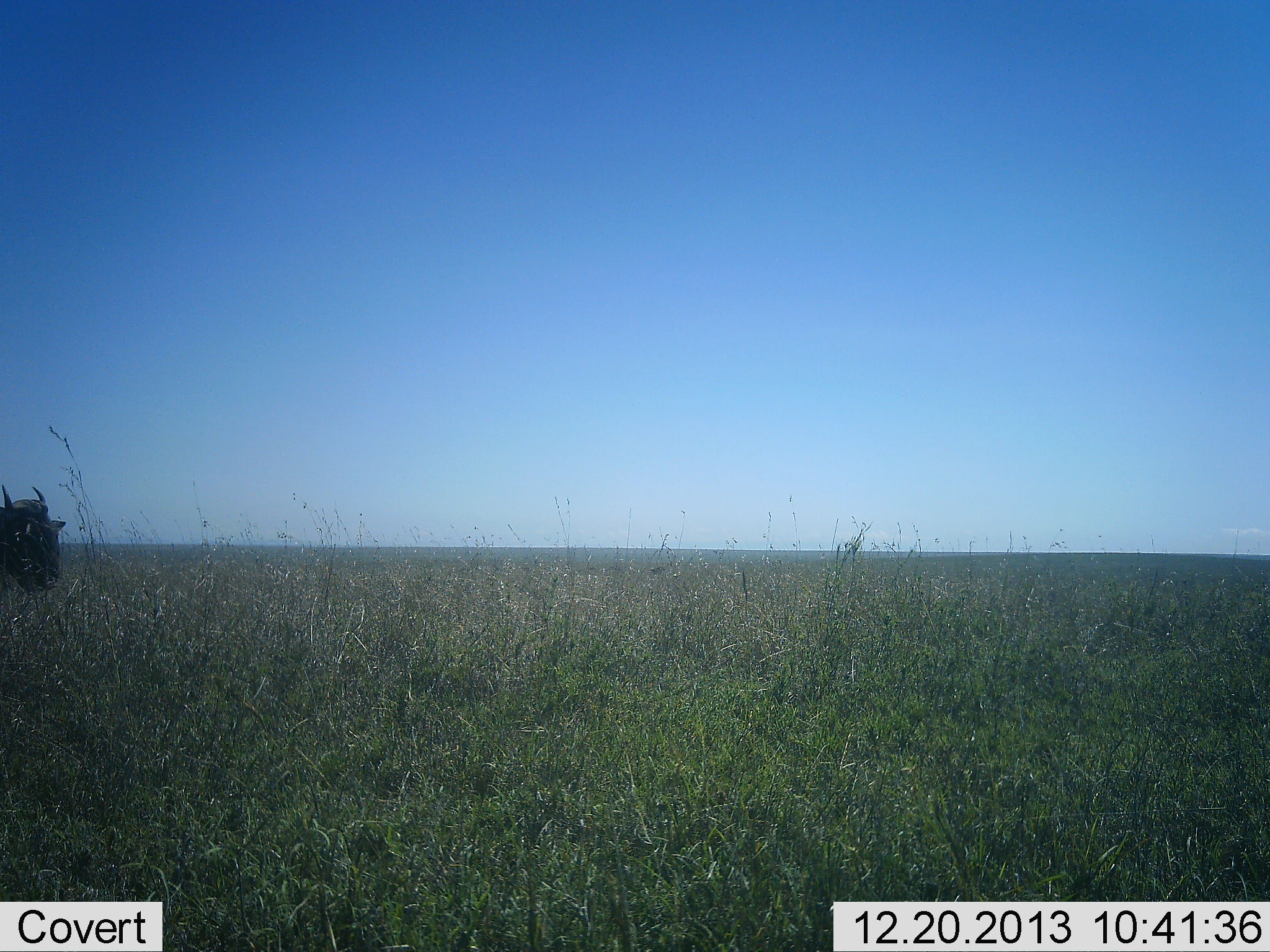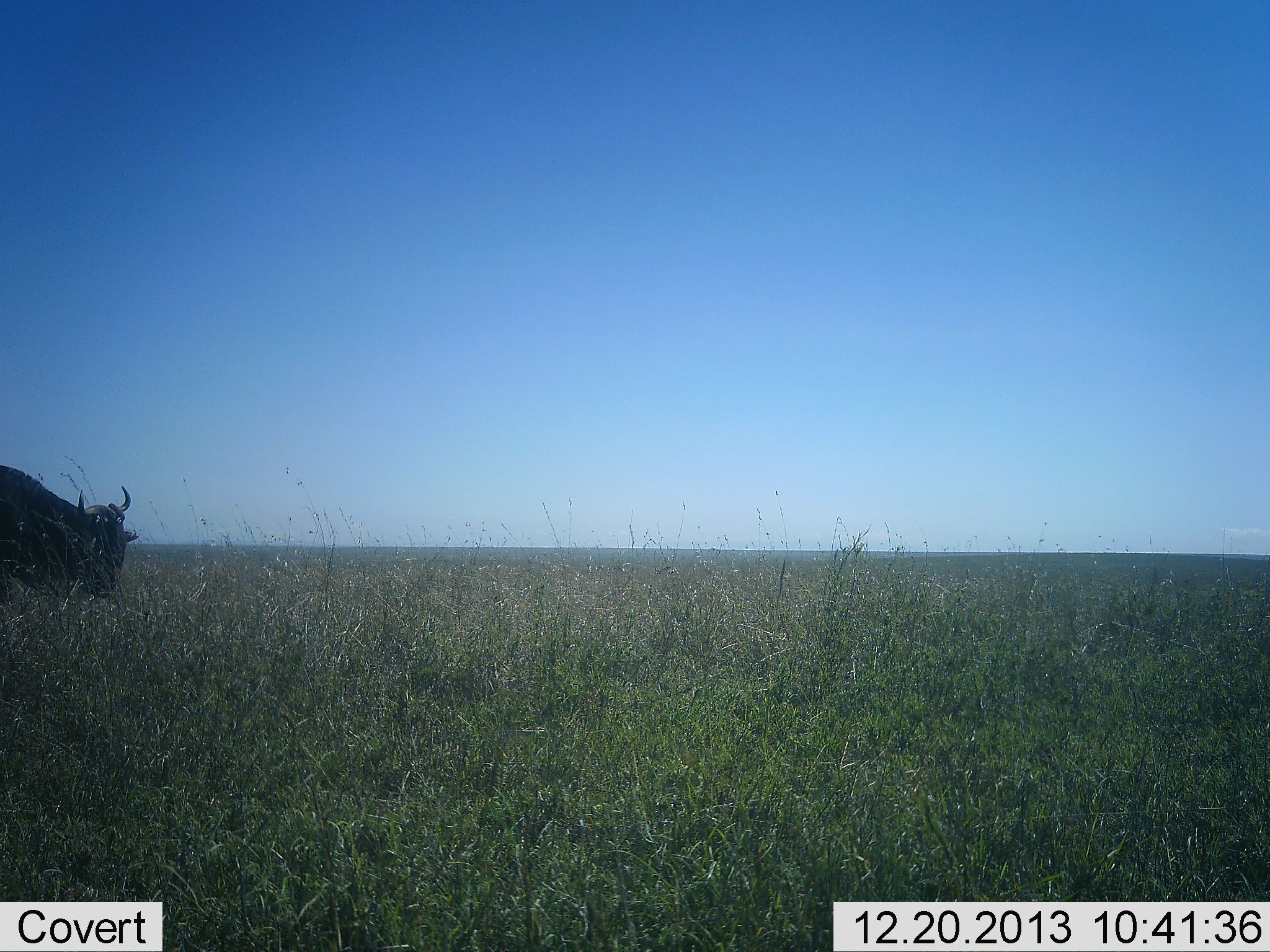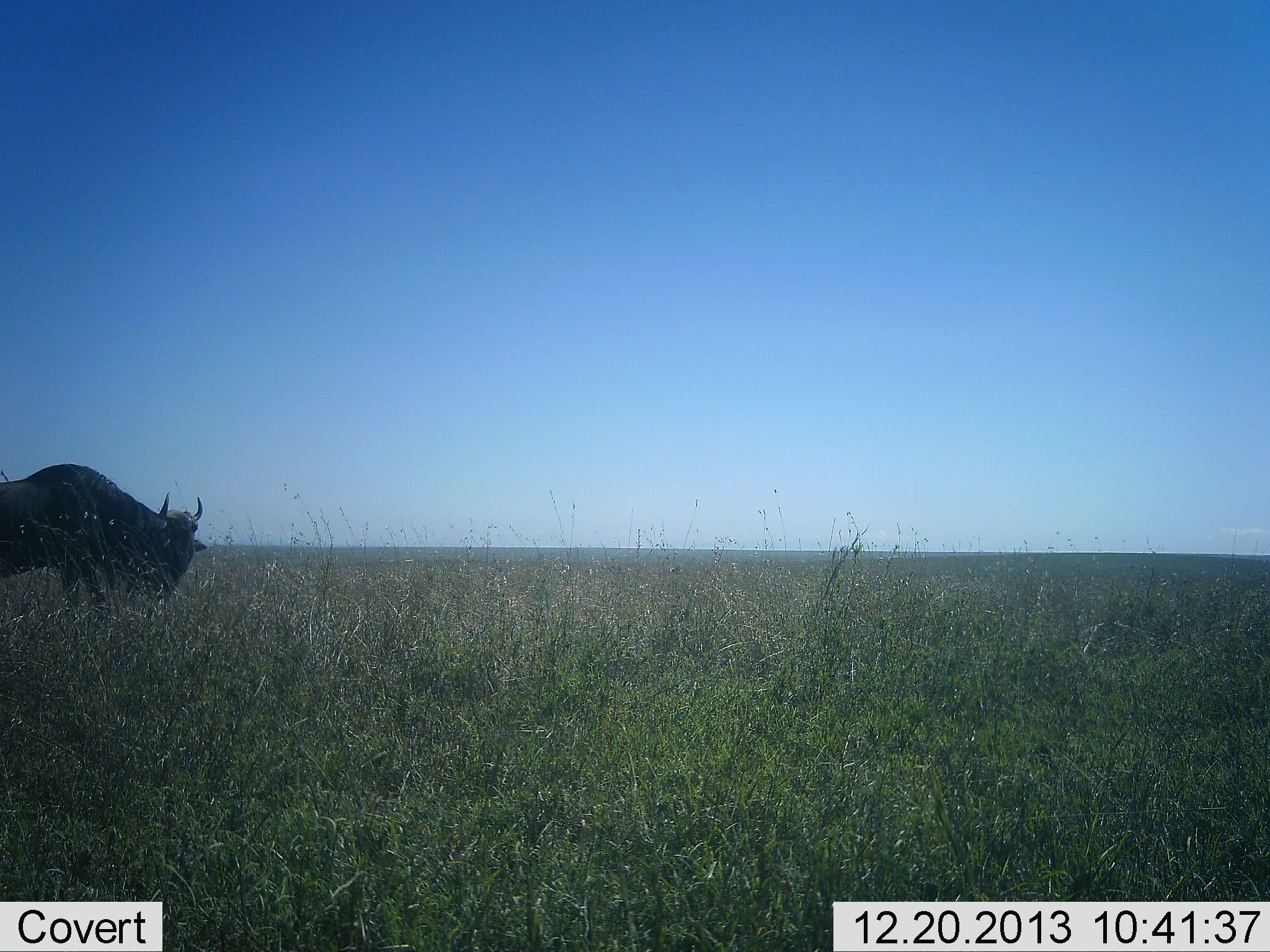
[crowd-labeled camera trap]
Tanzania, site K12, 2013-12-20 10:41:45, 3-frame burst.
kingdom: Animalia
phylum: Chordata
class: Mammalia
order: Artiodactyla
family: Bovidae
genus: Connochaetes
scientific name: Connochaetes taurinus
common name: blue wildebeest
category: wildebeest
Wildebeest (blue wildebeest) (Connochaetes taurinus), count 1. Behavior (volunteer vote fractions): standing 10%, resting 0%, moving 90%, interacting 0%. Young present (vote fraction): 0%. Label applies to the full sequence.